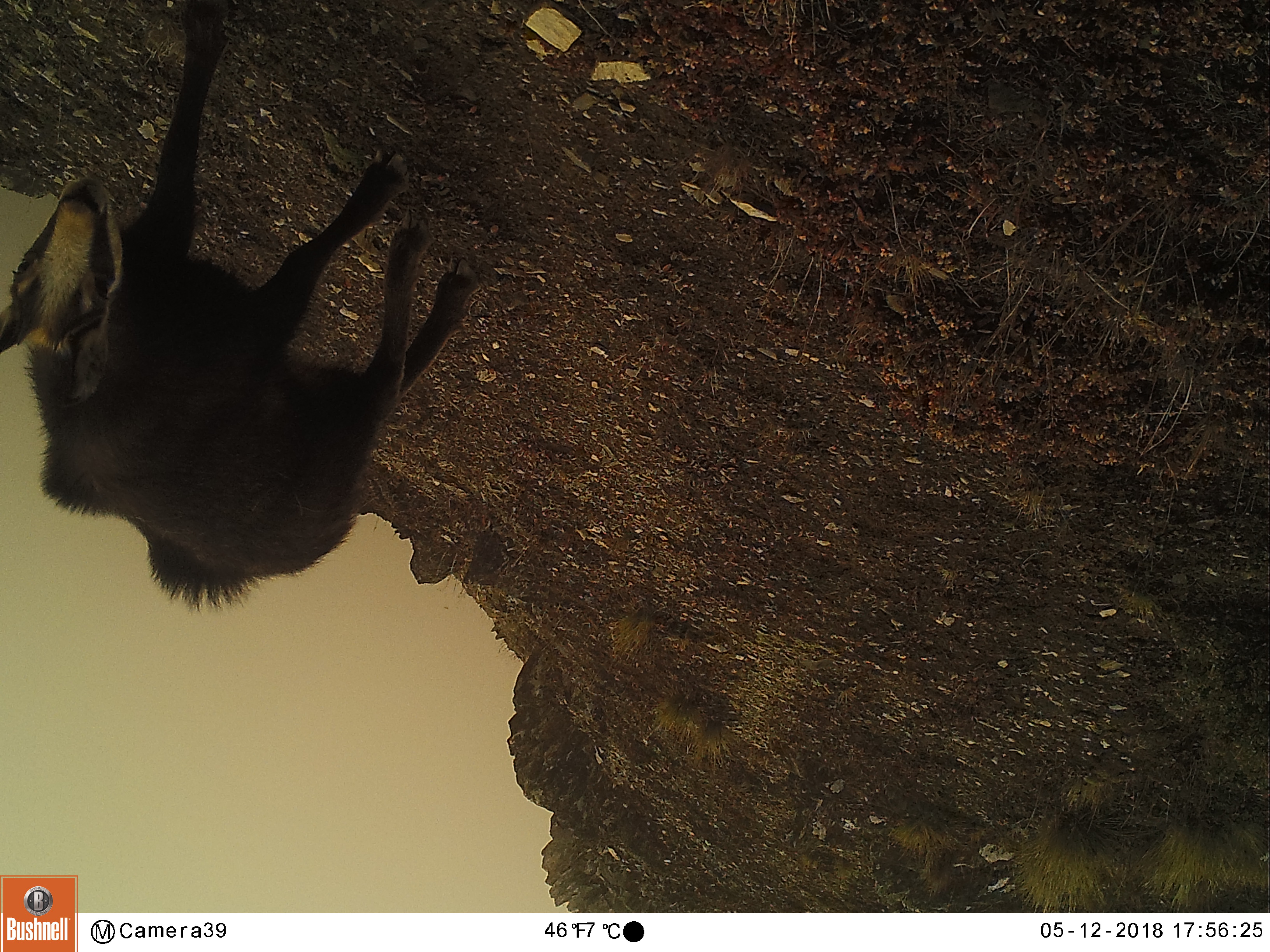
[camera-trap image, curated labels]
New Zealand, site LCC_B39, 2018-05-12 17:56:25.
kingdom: Animalia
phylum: Chordata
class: Mammalia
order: Artiodactyla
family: Bovidae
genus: Rupicapra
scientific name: Rupicapra rupicapra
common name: alpine chamois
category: chamois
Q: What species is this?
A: Chamois (alpine chamois) (Rupicapra rupicapra).